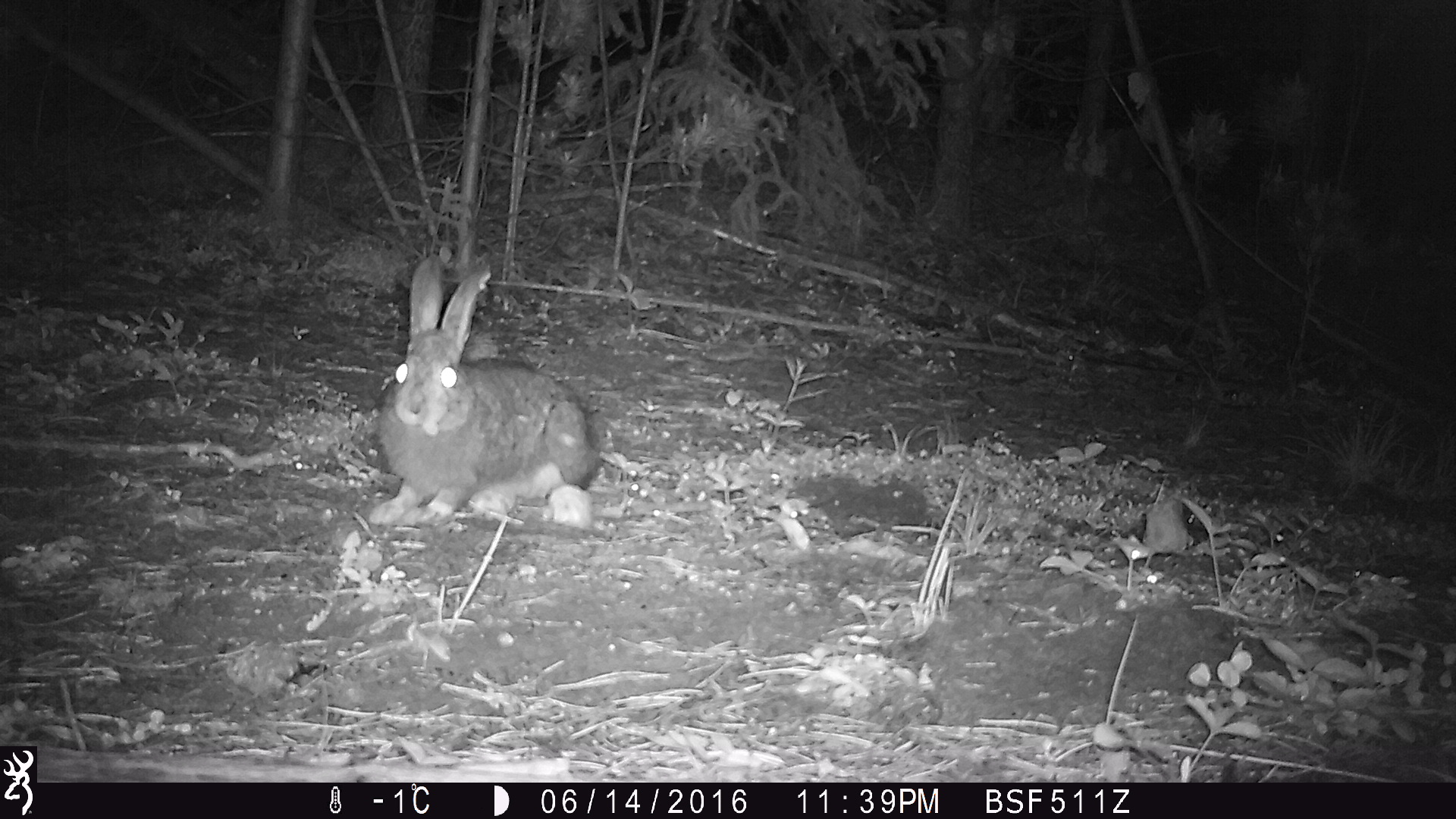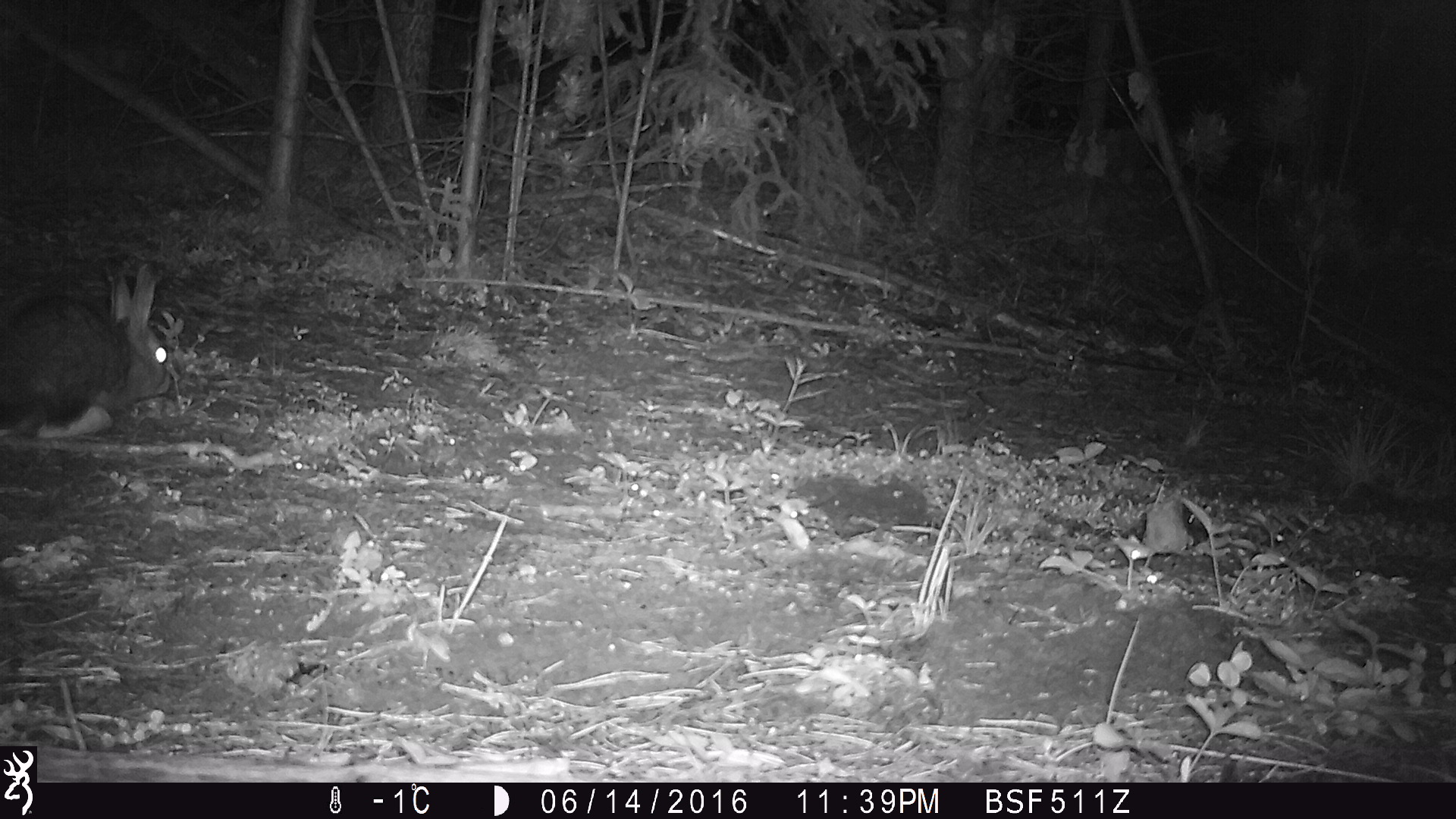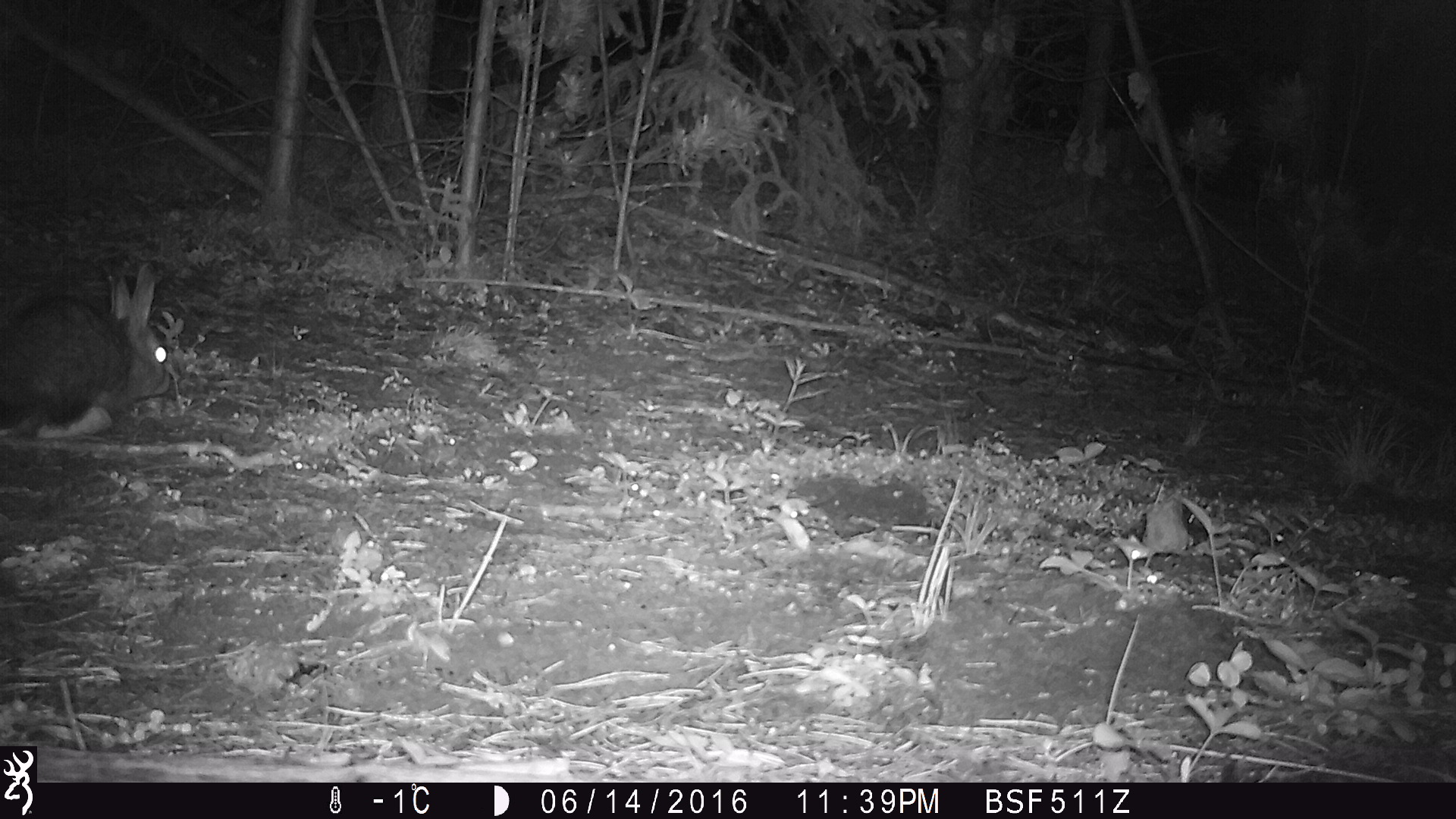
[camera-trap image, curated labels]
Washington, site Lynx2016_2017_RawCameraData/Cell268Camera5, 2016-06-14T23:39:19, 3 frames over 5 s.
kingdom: Animalia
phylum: Chordata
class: Mammalia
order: Lagomorpha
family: Leporidae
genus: Lepus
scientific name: Lepus americanus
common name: snowshoe hare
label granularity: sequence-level